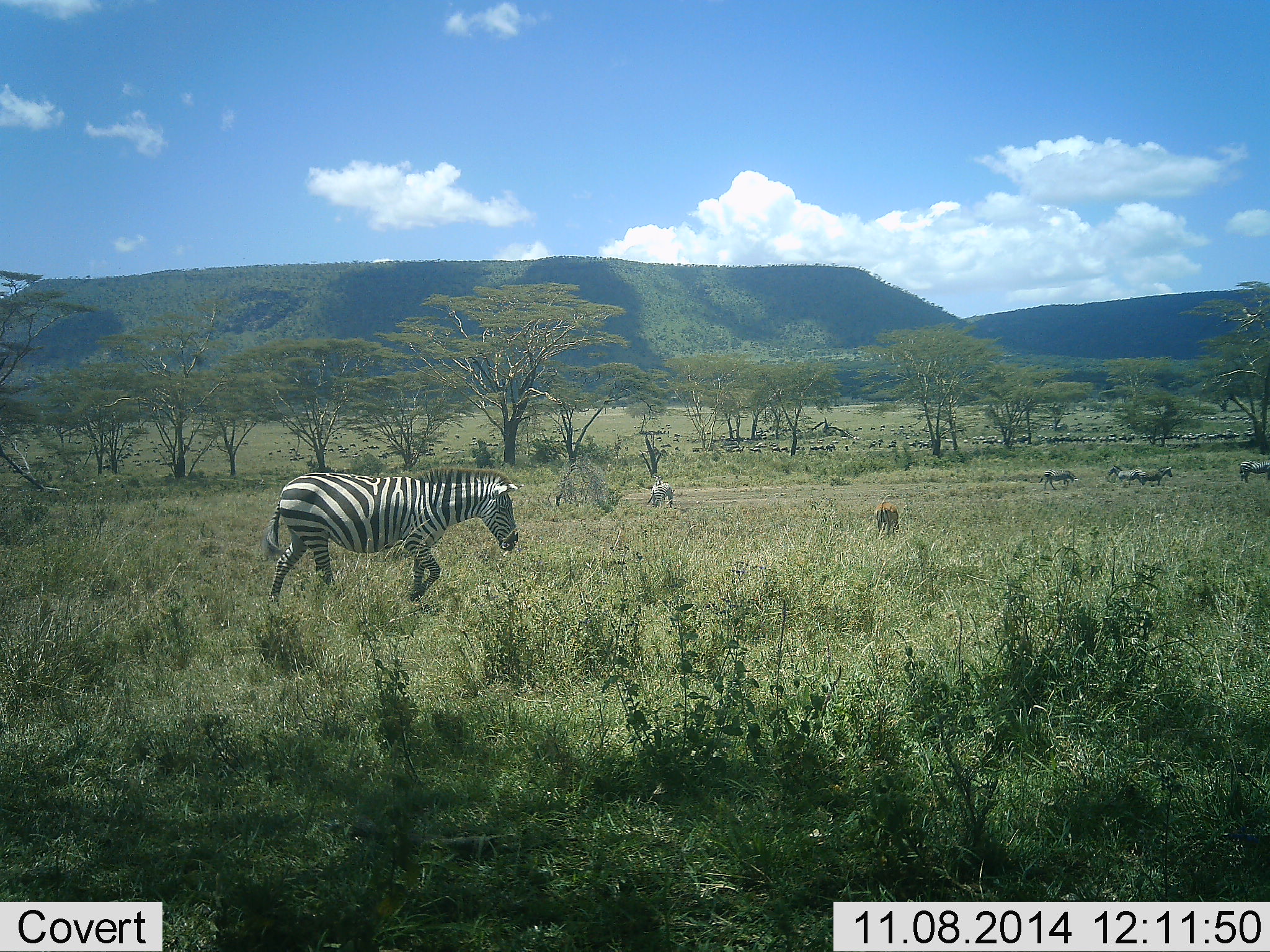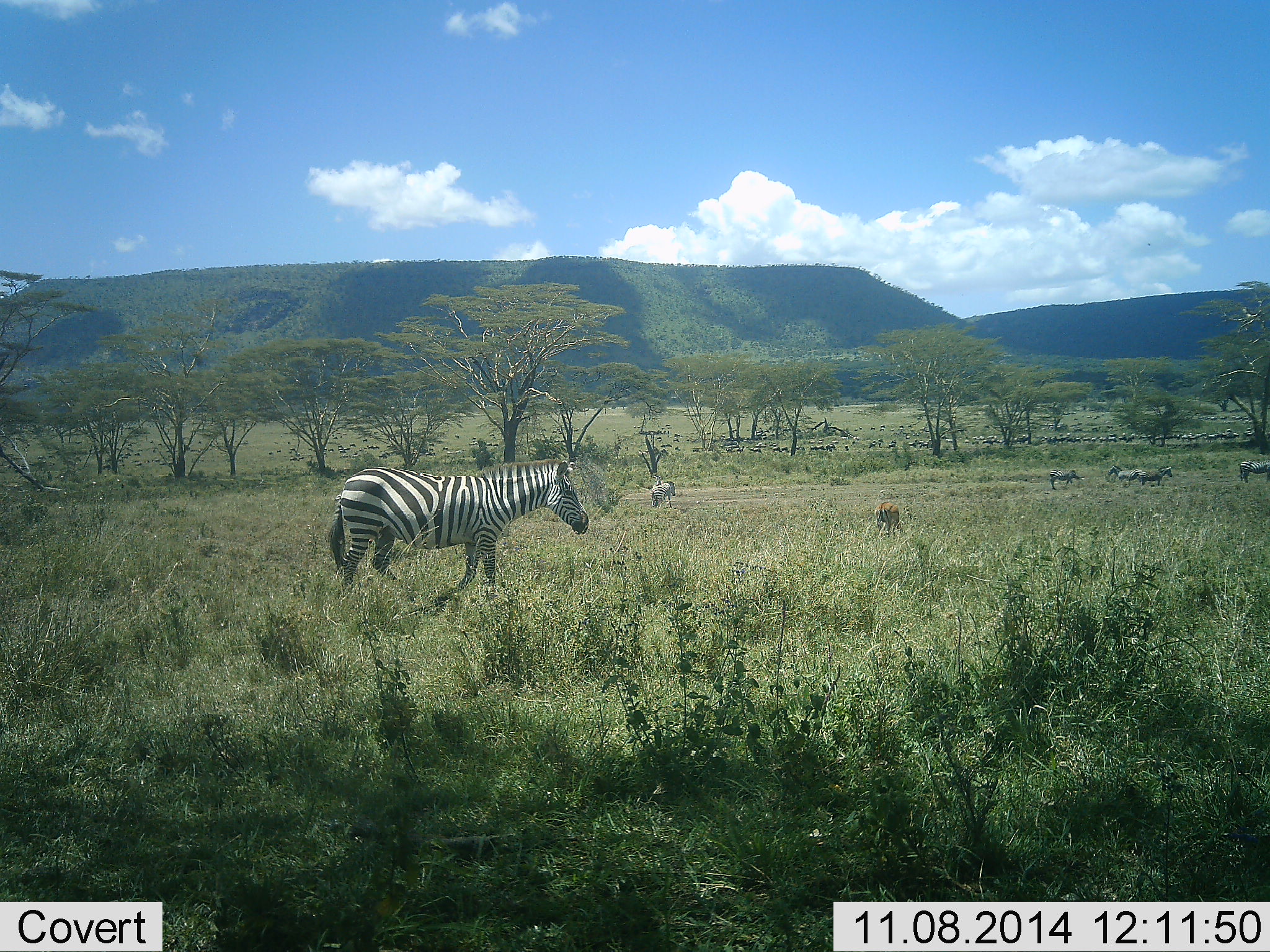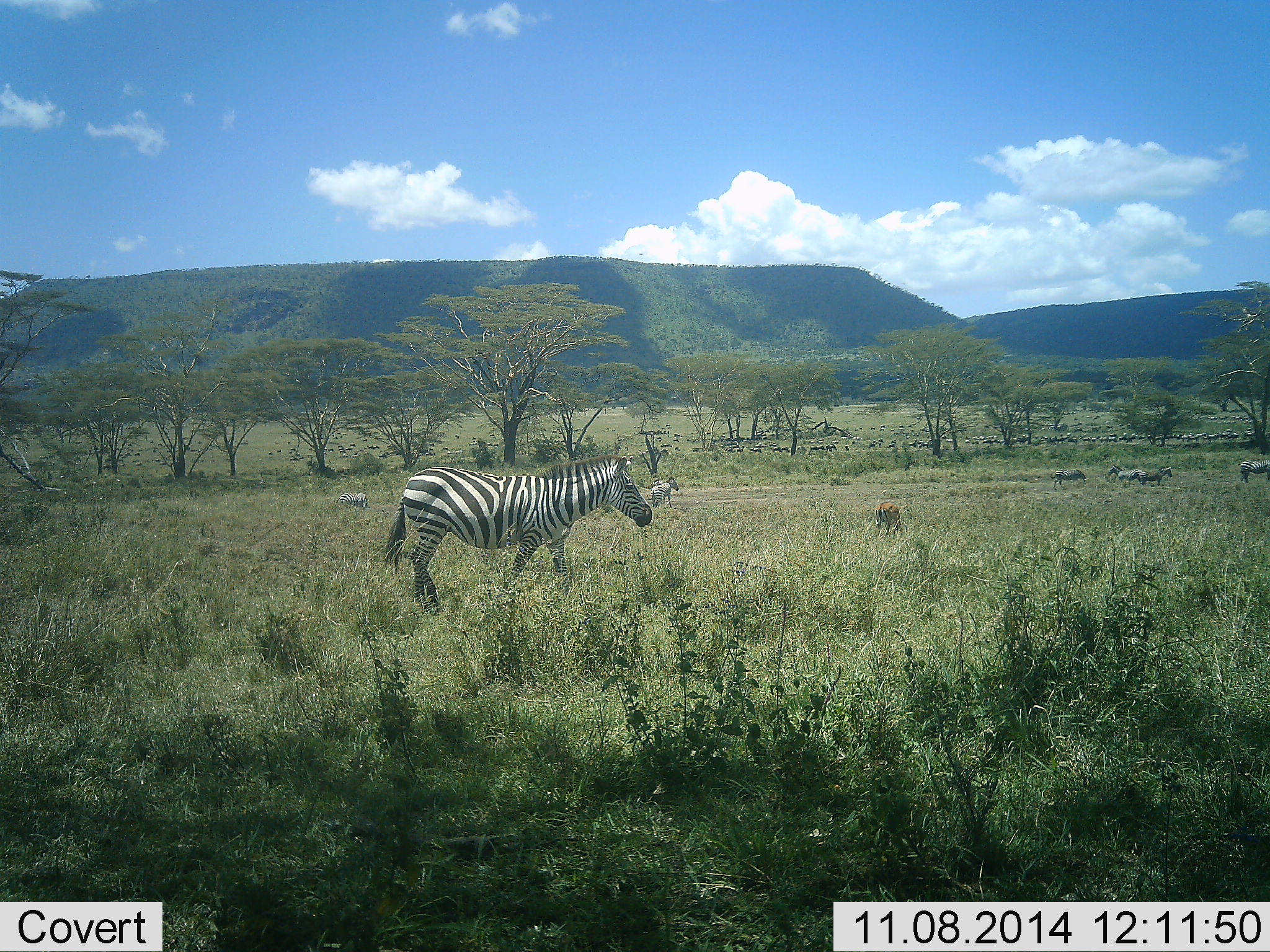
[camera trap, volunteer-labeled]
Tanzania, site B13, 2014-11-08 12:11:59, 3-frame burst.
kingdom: Animalia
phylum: Chordata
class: Mammalia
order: Perissodactyla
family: Equidae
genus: Equus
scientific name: Equus quagga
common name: plains zebra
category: zebra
Zebra (plains zebra) (Equus quagga), count 6. Behavior (volunteer vote fractions): standing 53%, resting 0%, moving 68%, interacting 5%. Young present (vote fraction): 0%. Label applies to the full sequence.